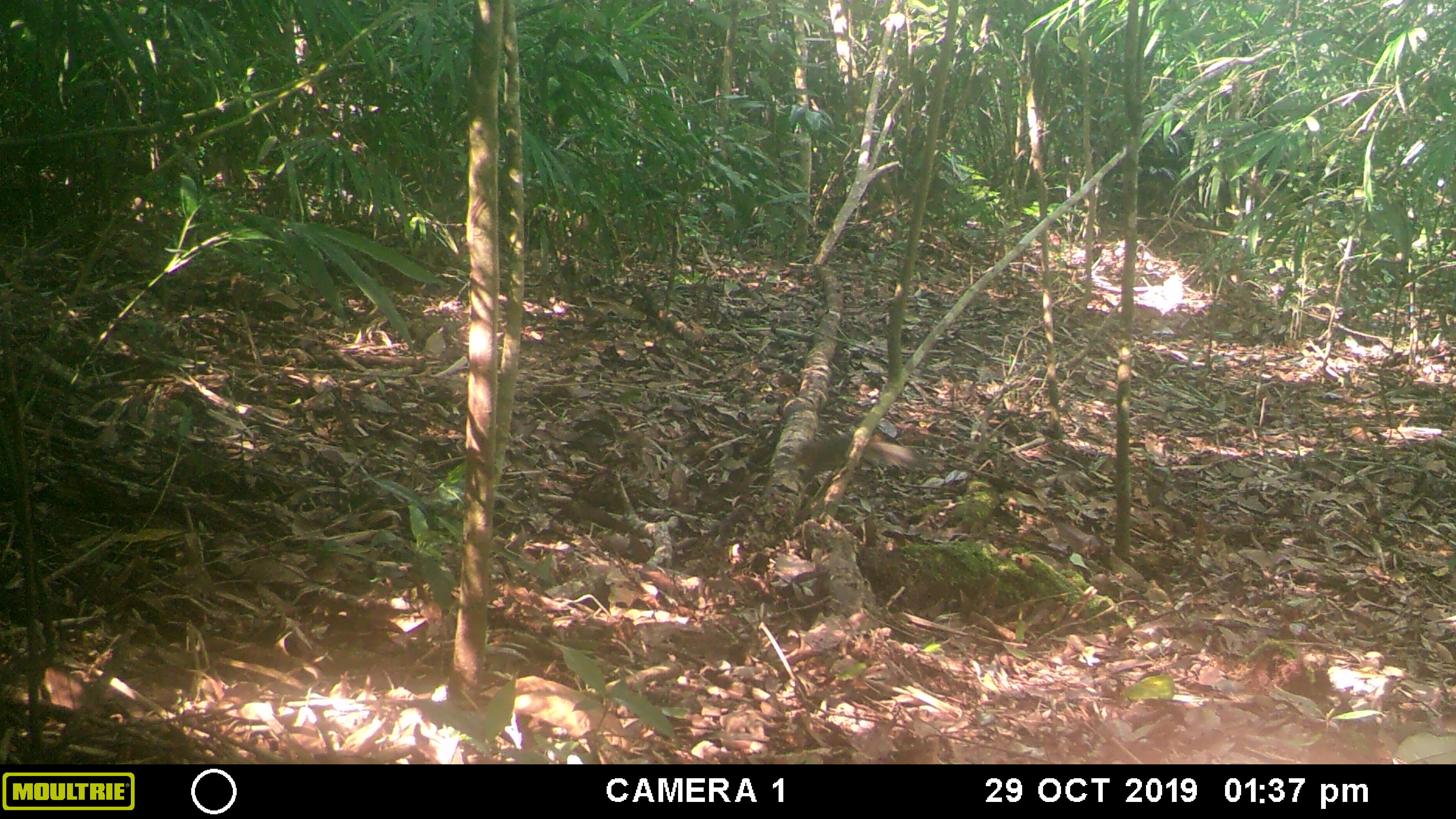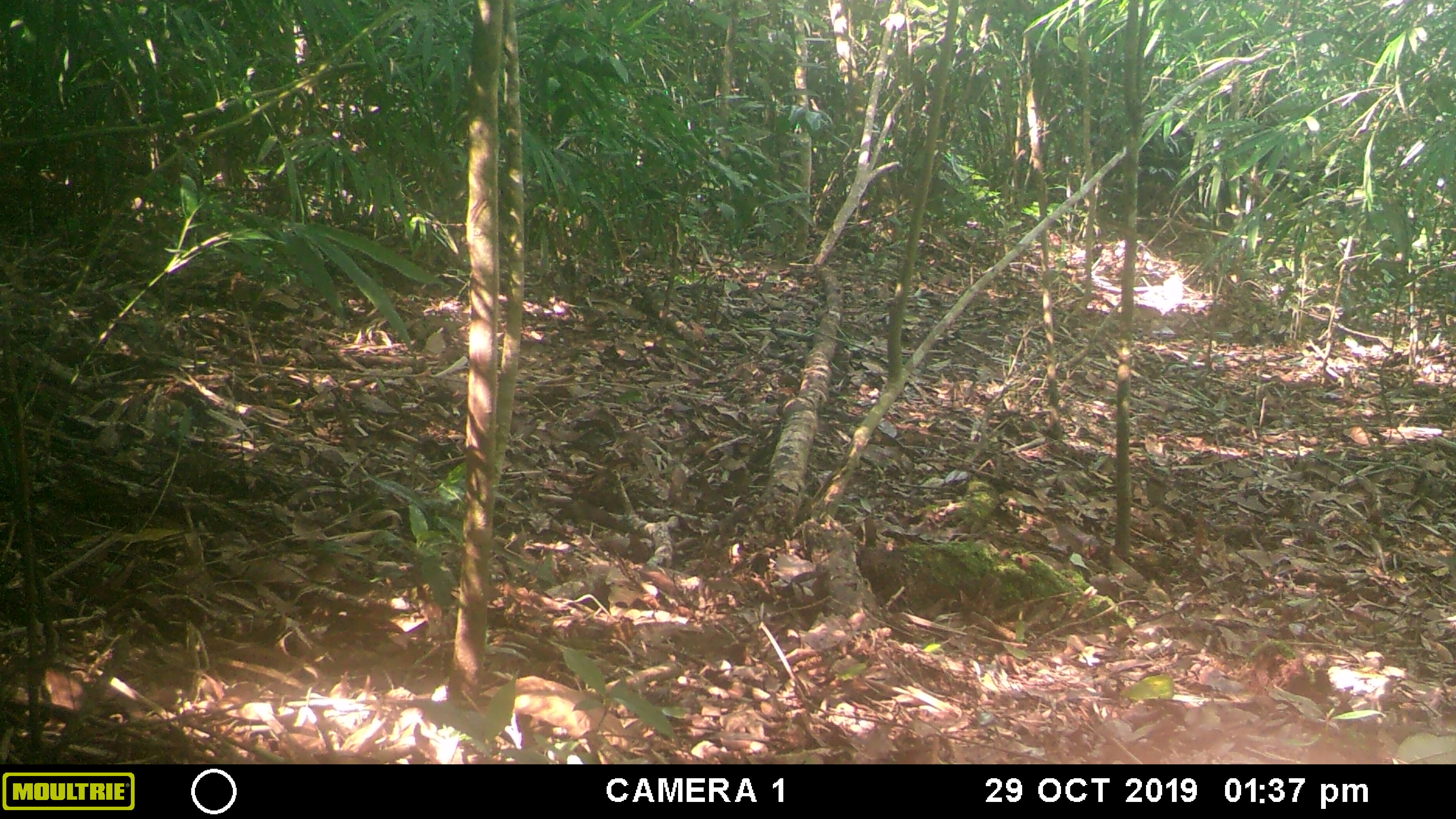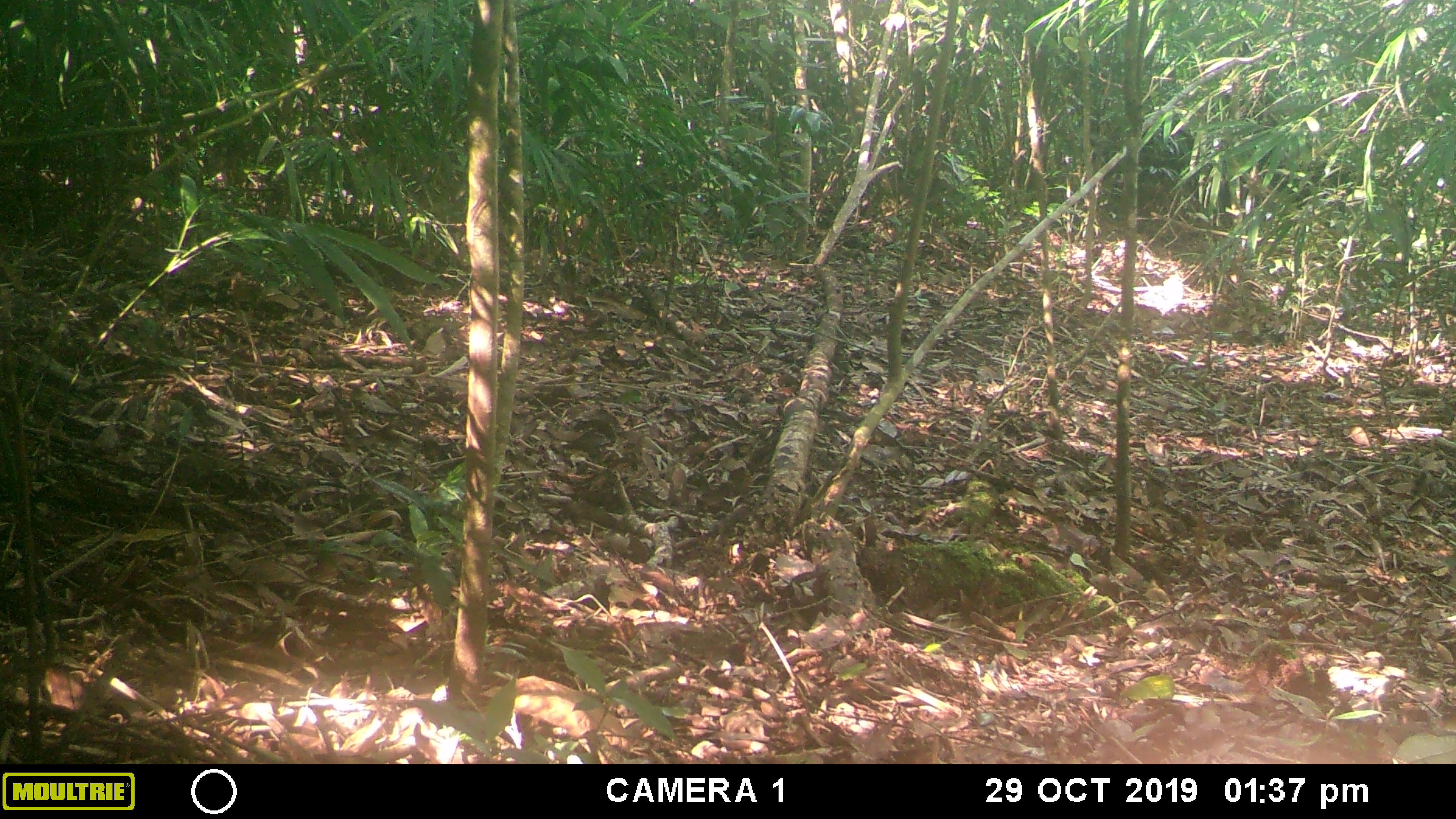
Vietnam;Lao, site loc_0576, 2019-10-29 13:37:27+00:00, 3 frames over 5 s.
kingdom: Animalia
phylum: Chordata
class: Mammalia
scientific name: Mammalia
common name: mammal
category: unidentified small mammal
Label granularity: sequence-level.